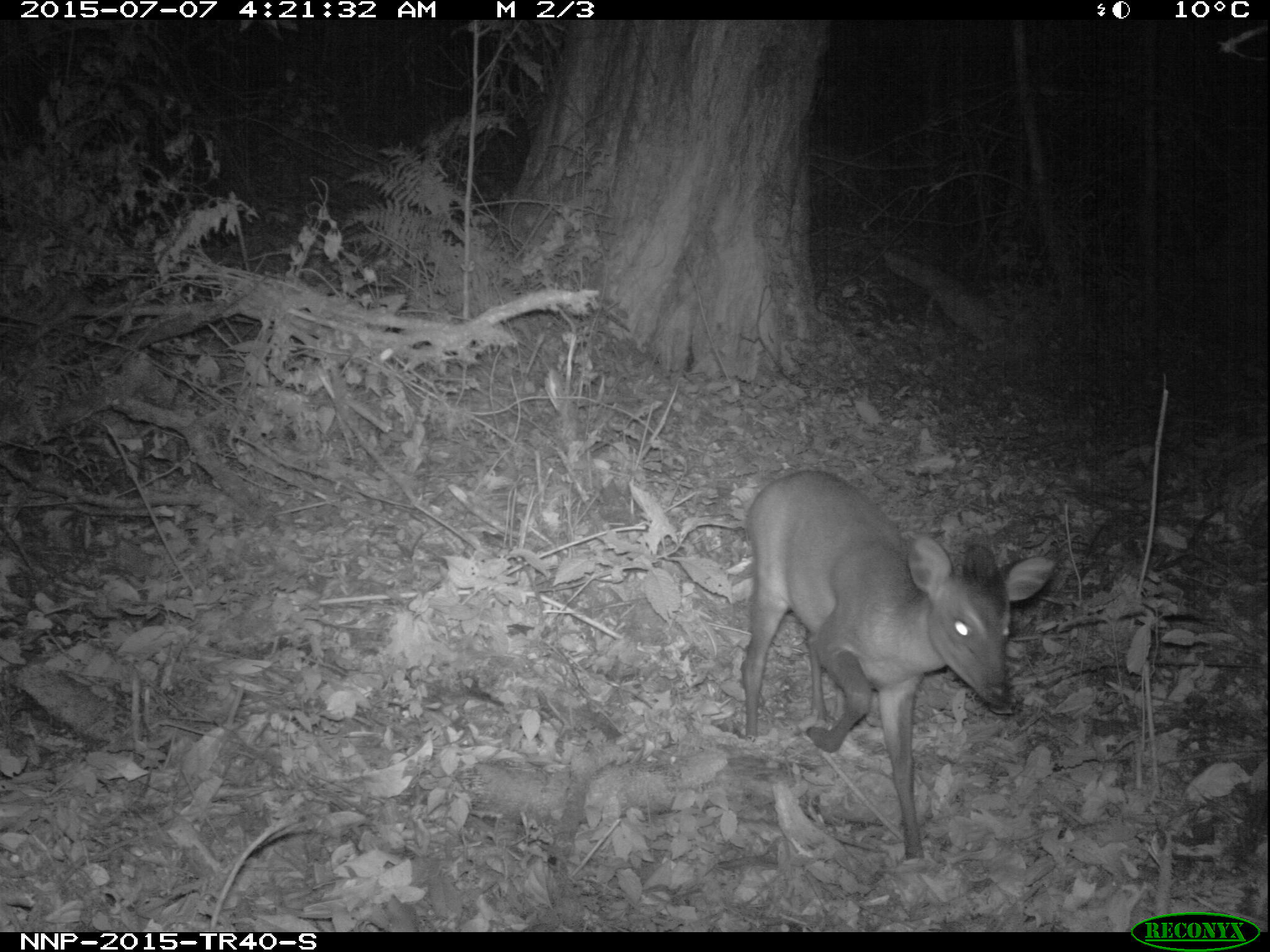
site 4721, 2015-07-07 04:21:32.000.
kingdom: Animalia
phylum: Chordata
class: Mammalia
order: Artiodactyla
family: Bovidae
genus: Cephalophus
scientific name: Cephalophus nigrifrons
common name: black-fronted duiker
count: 1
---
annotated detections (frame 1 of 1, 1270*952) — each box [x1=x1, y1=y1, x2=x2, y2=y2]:
cephalophus nigrifrons: [x1=739, y1=469, x2=1056, y2=860]